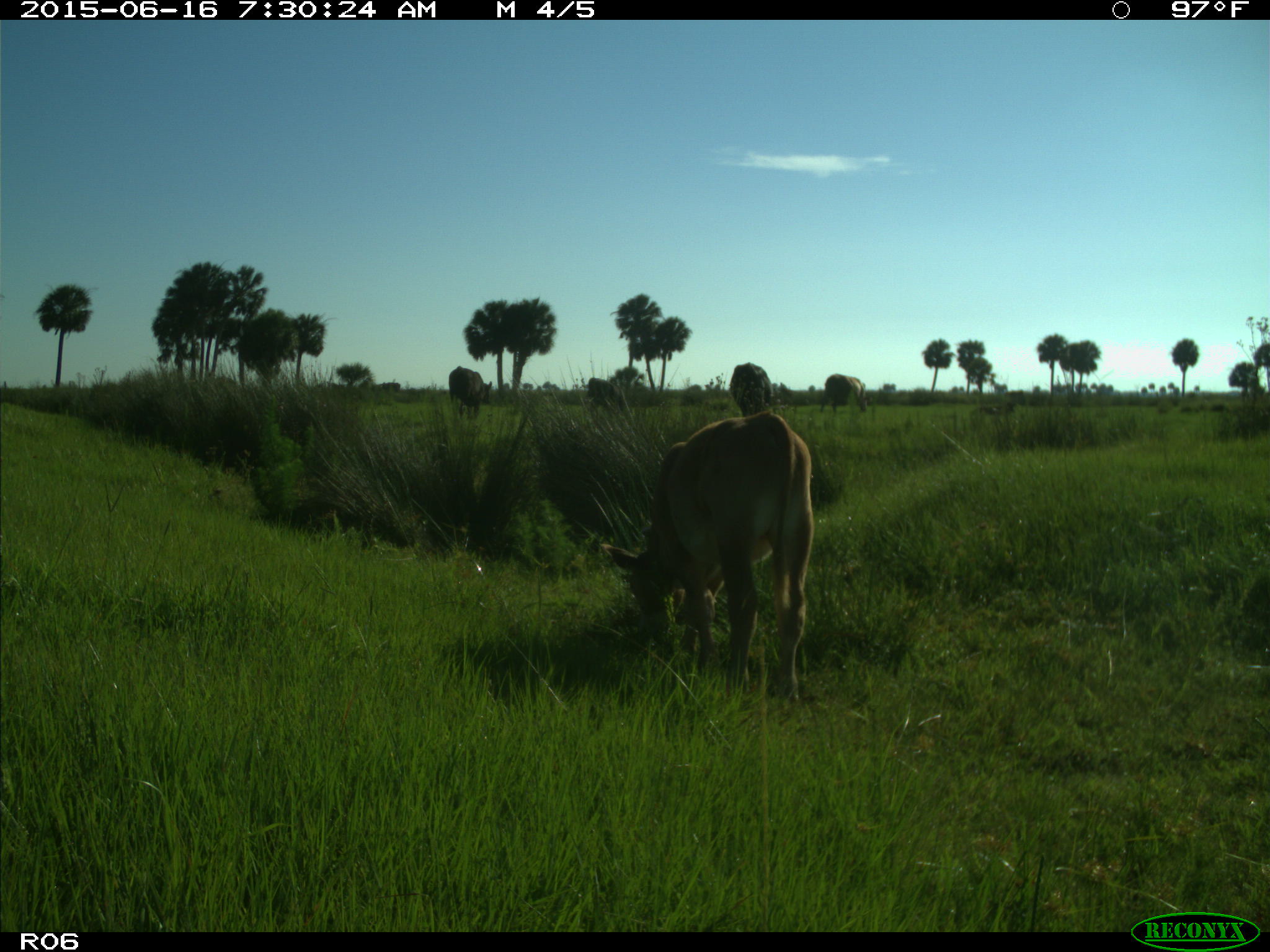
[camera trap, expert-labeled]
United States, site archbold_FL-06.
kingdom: Animalia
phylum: Chordata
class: Mammalia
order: Artiodactyla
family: Bovidae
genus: Bos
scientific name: Bos taurus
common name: domestic cow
Bos taurus (domestic cow).